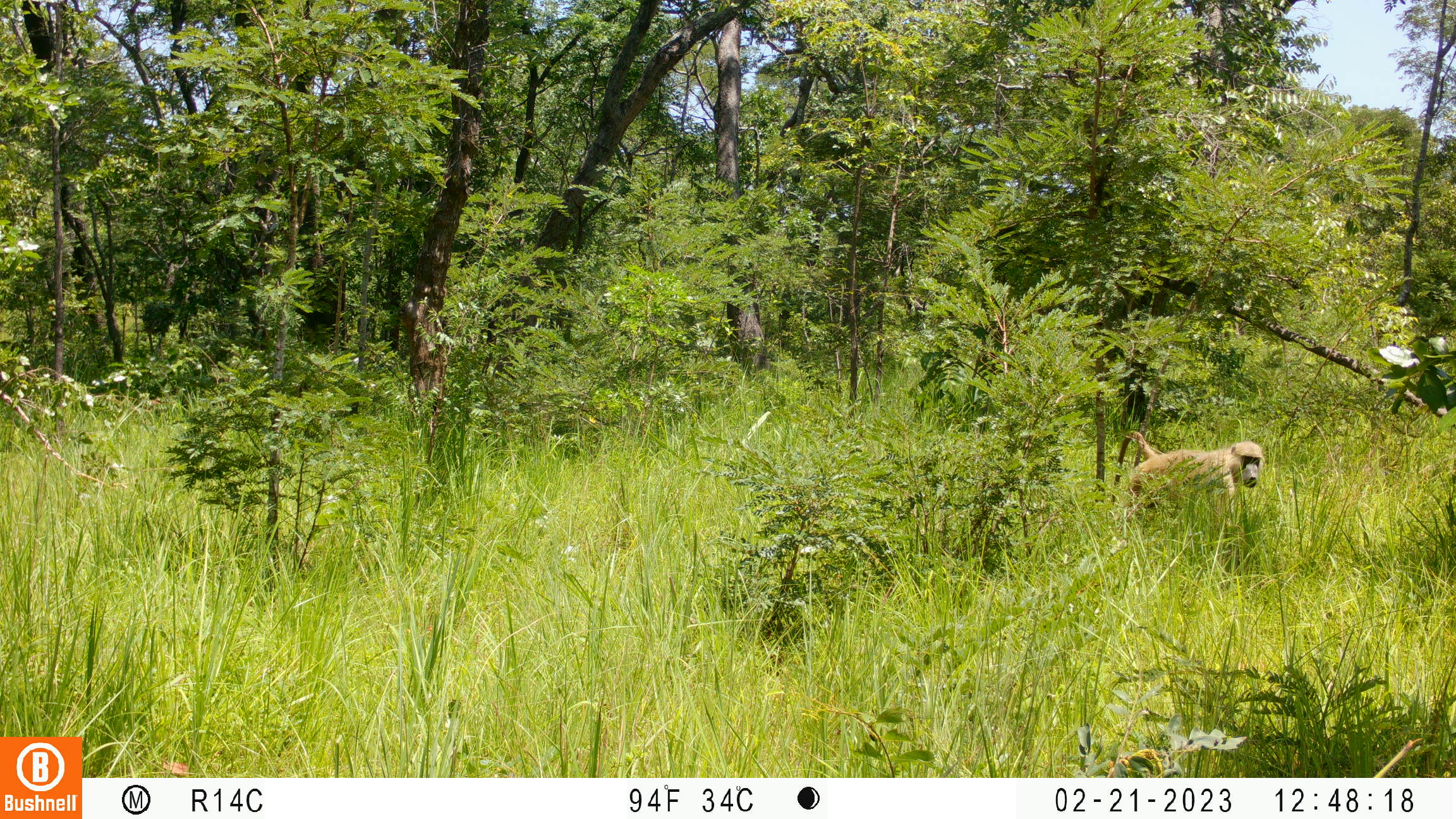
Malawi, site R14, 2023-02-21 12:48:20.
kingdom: Animalia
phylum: Chordata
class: Mammalia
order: Primates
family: Cercopithecidae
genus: Papio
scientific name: Papio cynocephalus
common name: yellow baboon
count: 1